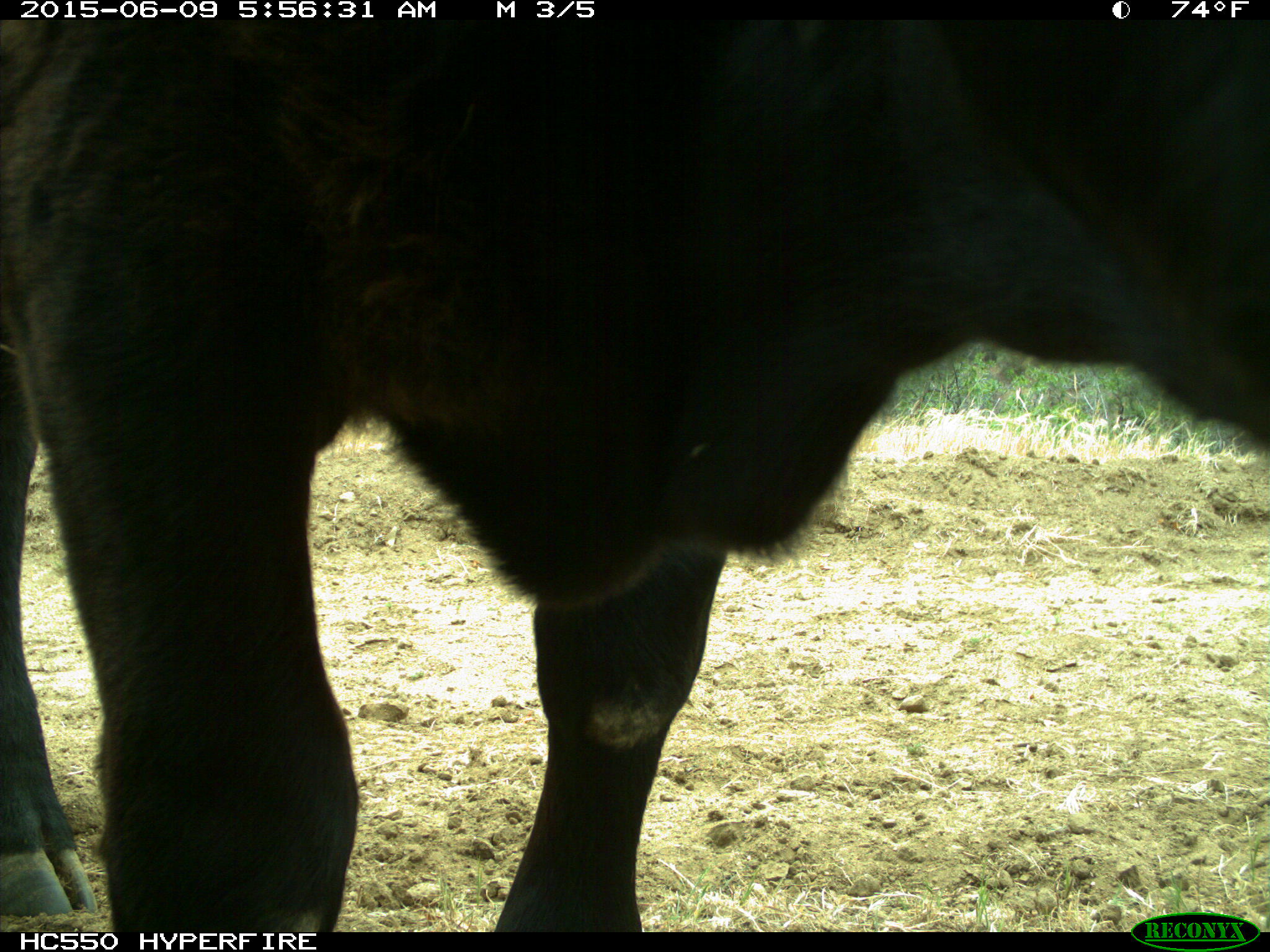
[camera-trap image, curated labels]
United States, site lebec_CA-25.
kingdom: Animalia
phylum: Chordata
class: Mammalia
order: Artiodactyla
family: Bovidae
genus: Bos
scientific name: Bos taurus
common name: domestic cow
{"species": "Bos taurus (domestic cow)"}